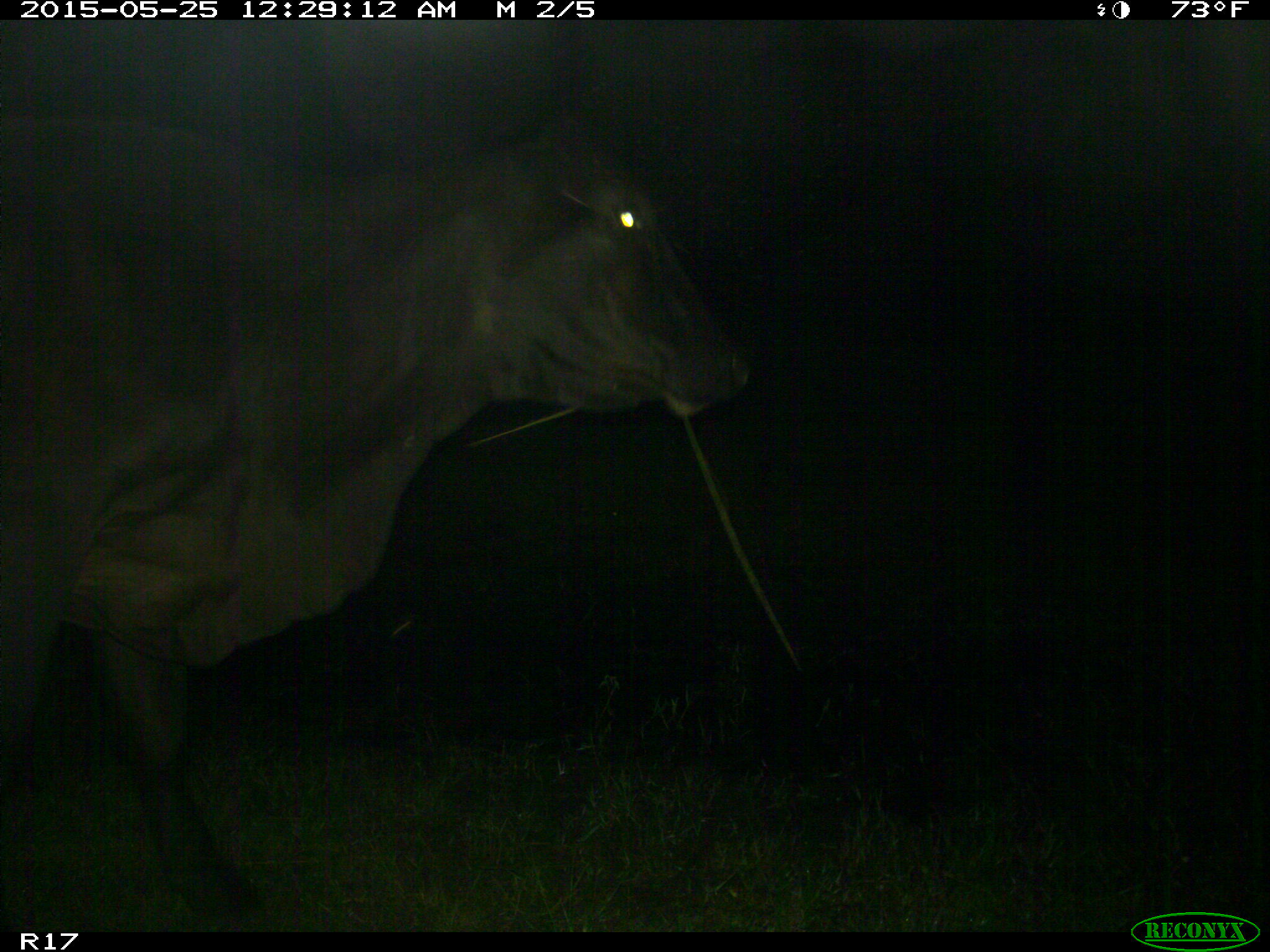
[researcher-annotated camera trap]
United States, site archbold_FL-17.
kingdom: Animalia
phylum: Chordata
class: Mammalia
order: Artiodactyla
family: Bovidae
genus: Bos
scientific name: Bos taurus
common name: domestic cow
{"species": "Bos taurus (domestic cow)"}